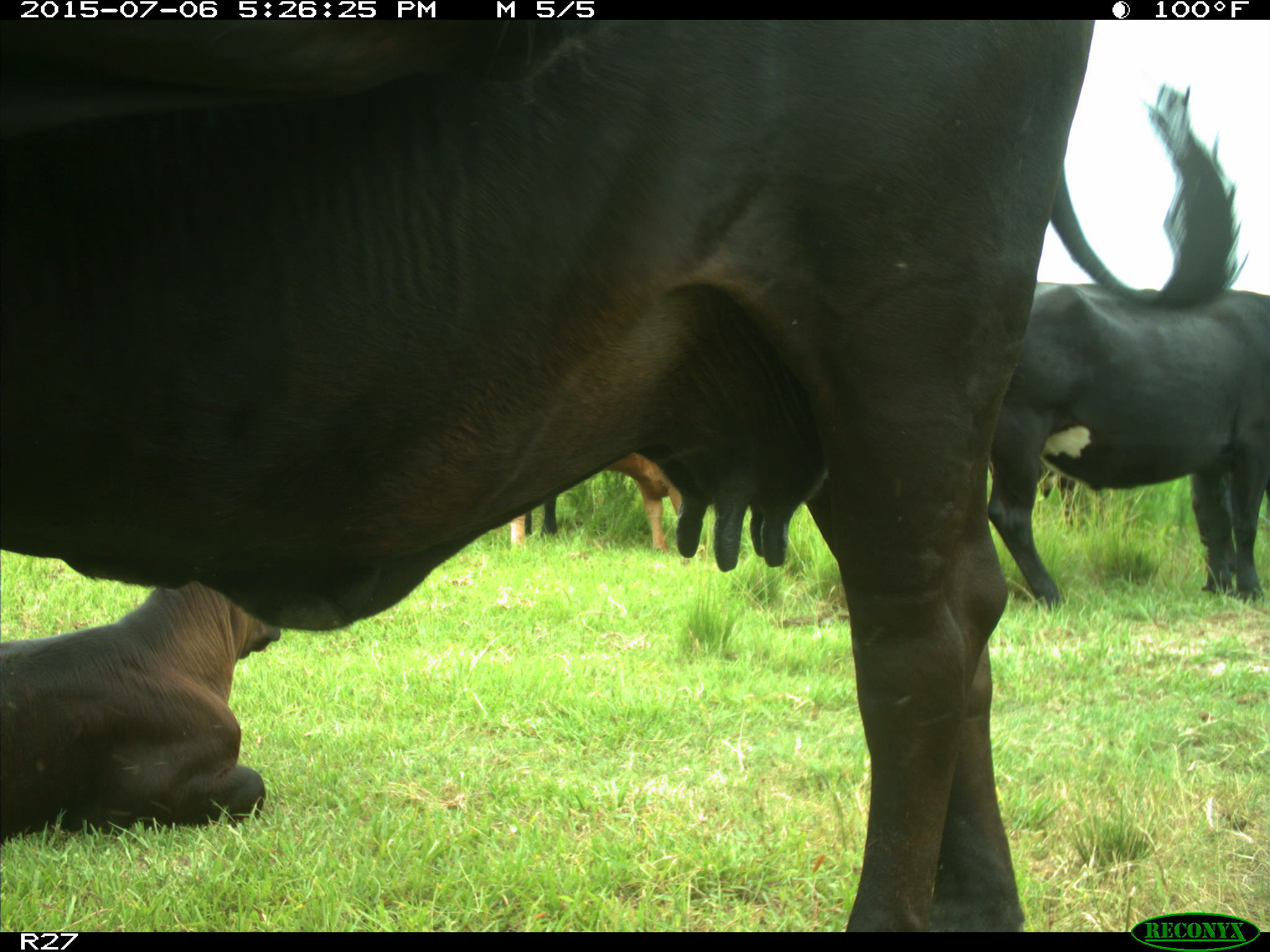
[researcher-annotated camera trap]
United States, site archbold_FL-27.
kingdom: Animalia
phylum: Chordata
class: Mammalia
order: Artiodactyla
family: Bovidae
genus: Bos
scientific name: Bos taurus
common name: domestic cow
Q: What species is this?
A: Bos taurus (domestic cow).